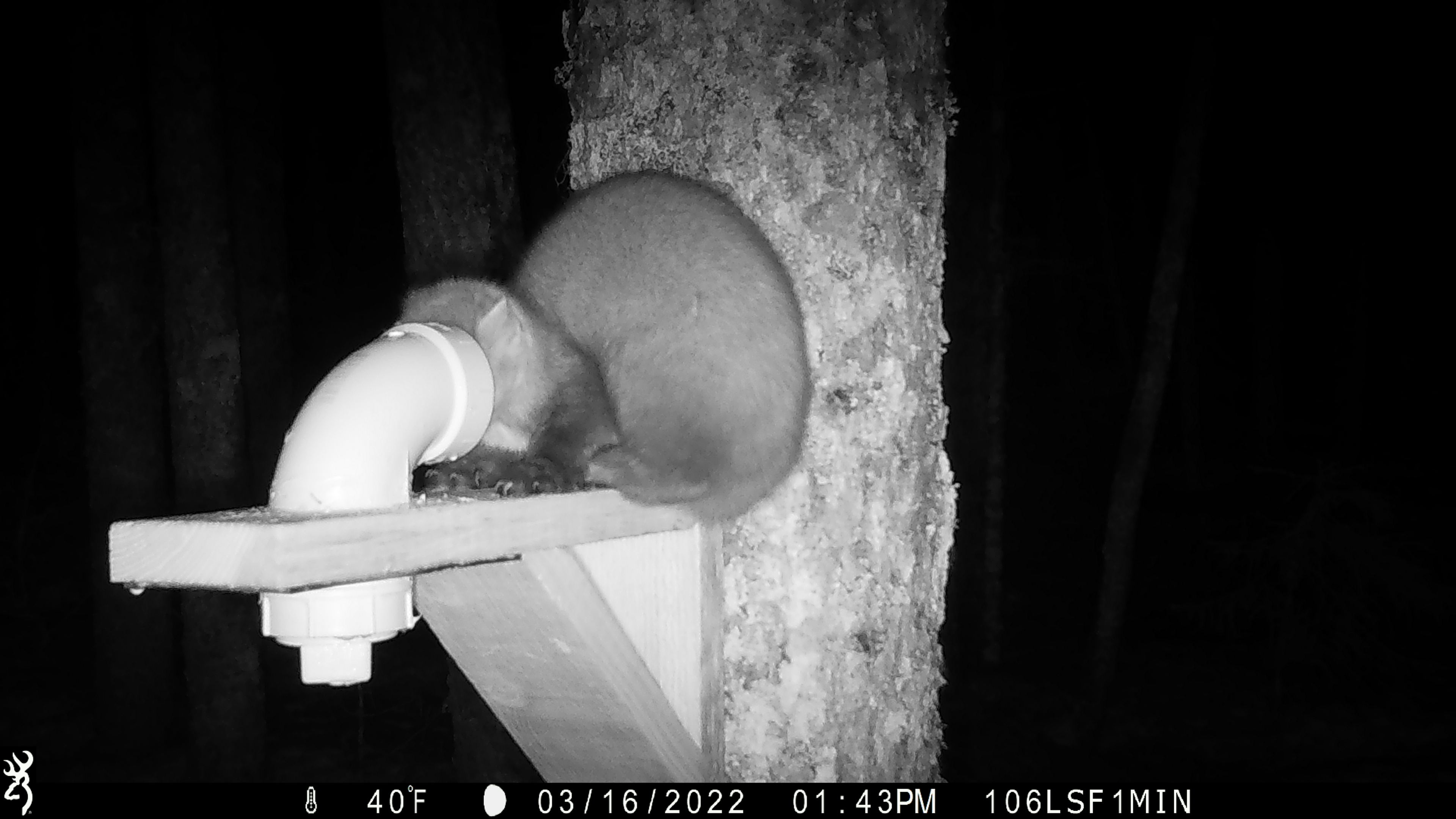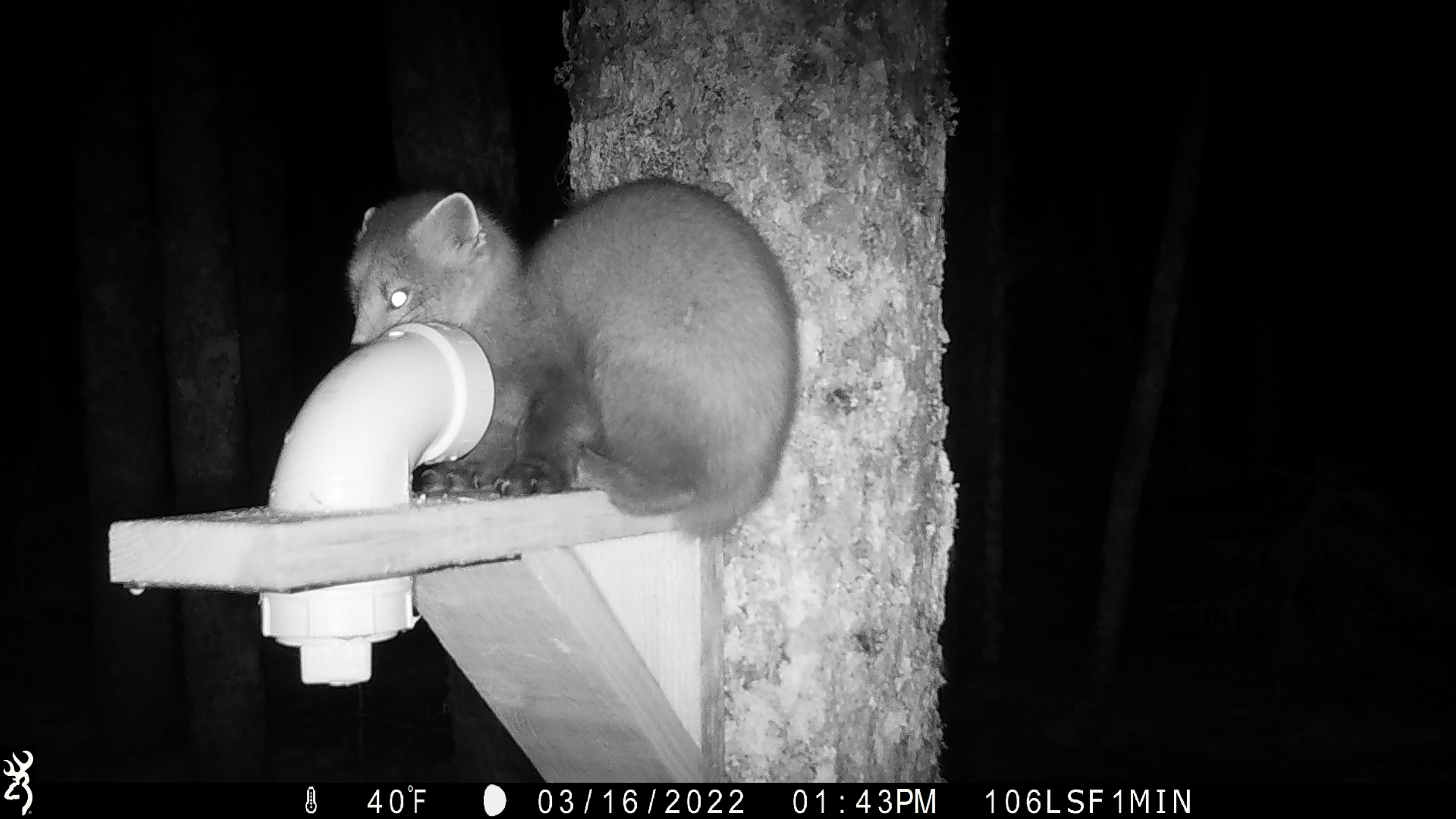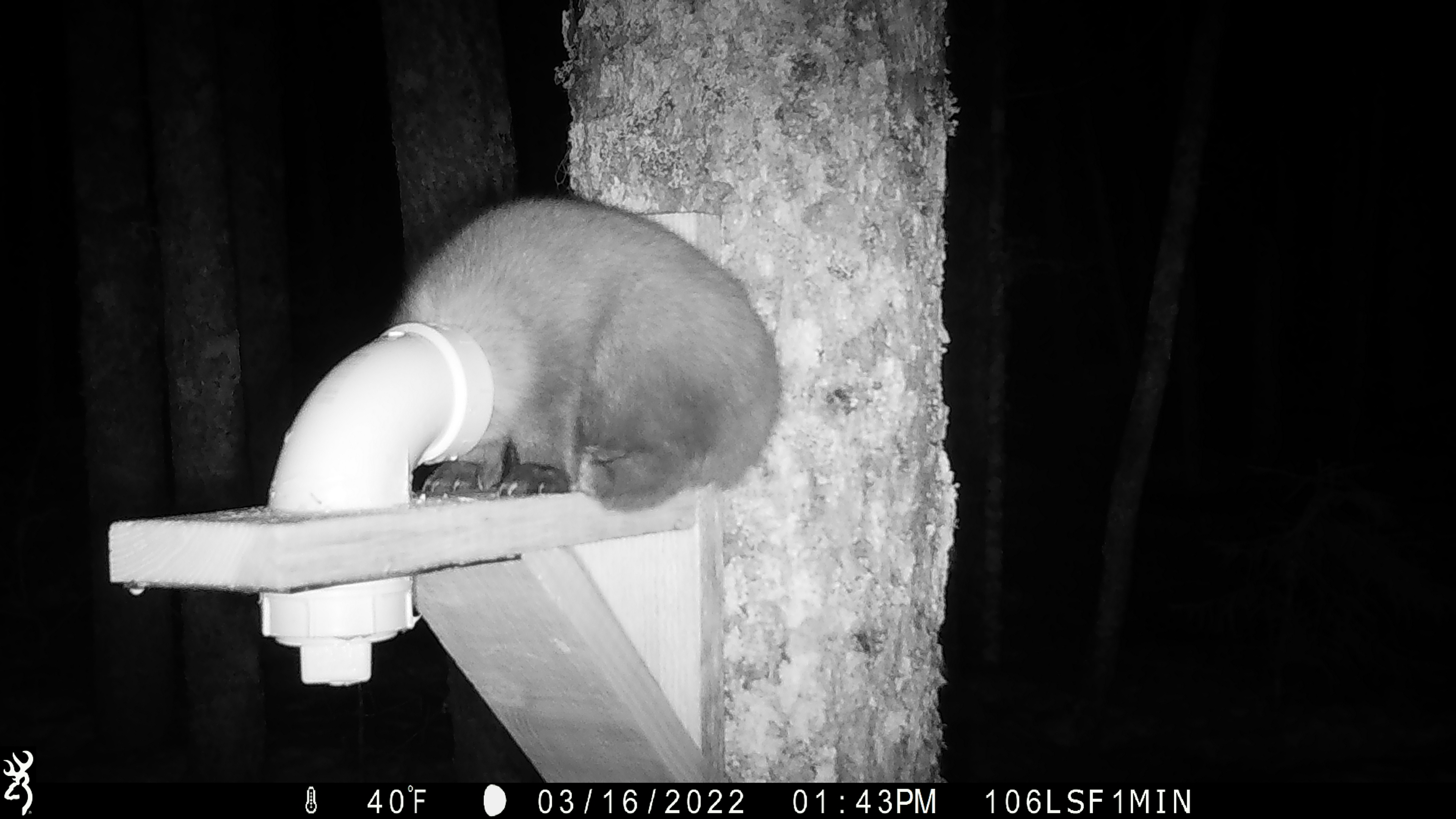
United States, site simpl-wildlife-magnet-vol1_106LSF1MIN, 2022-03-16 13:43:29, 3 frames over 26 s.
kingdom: Animalia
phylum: Chordata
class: Mammalia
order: Carnivora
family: Mustelidae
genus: Martes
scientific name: Martes americana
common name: american marten